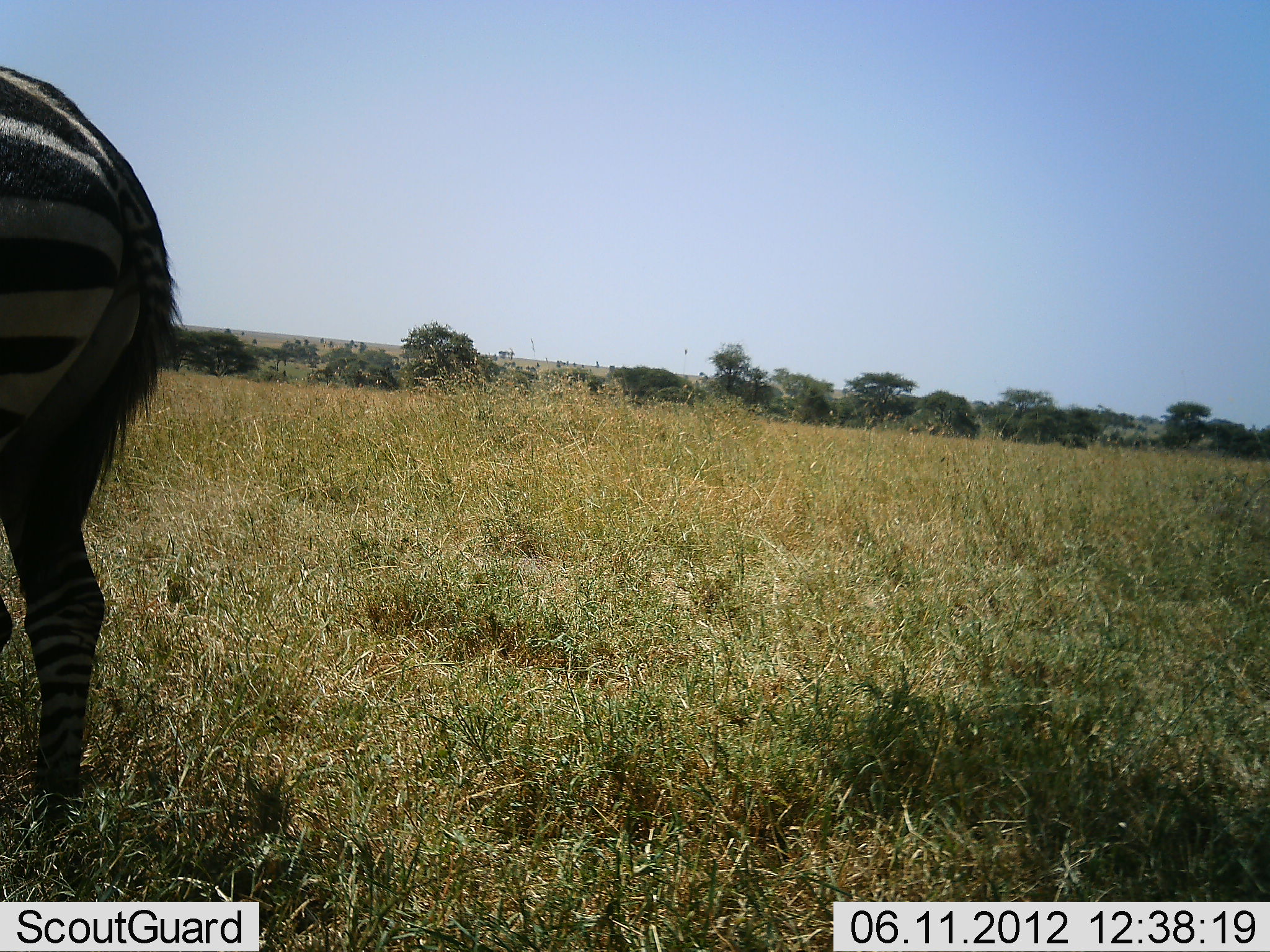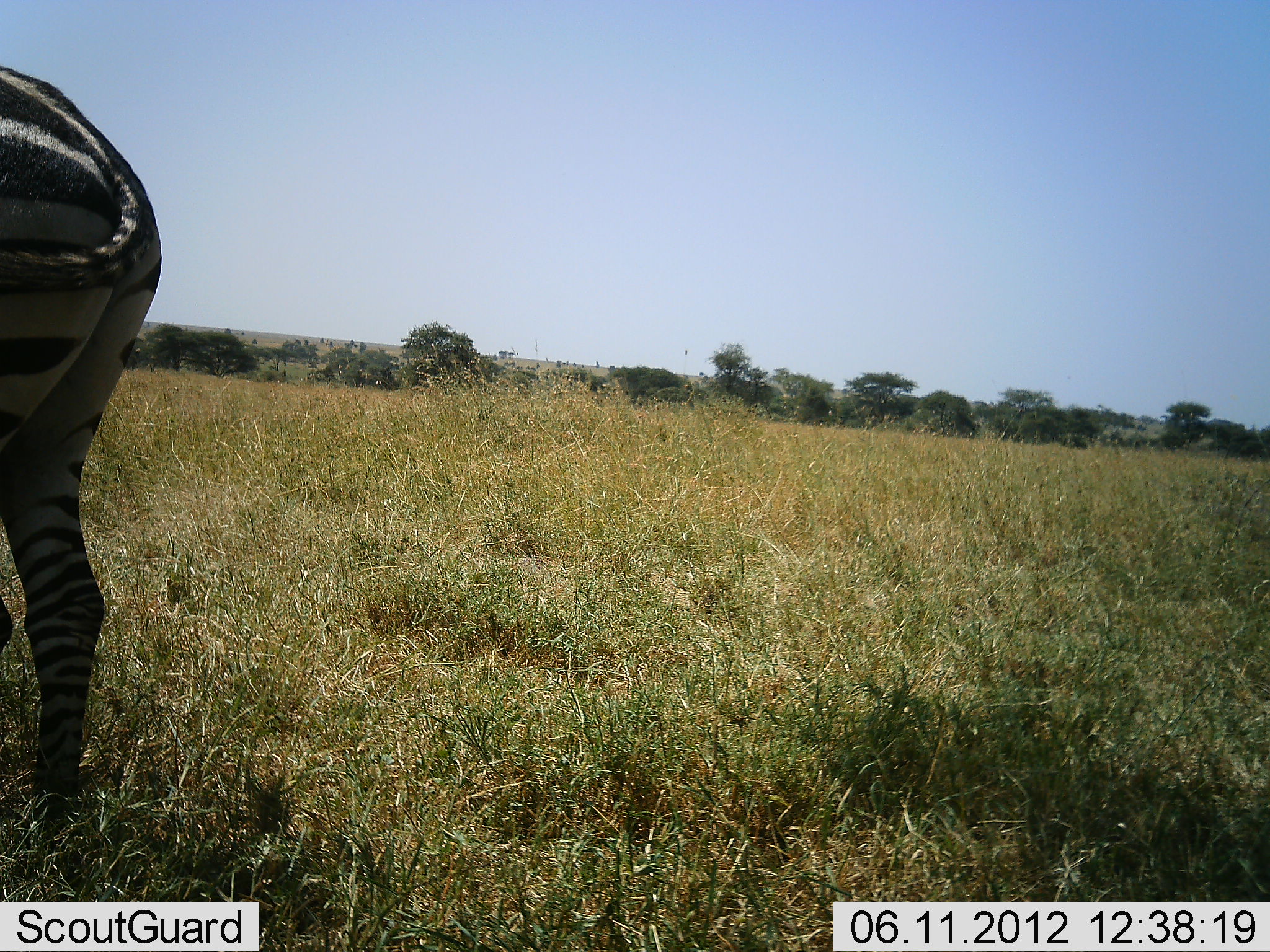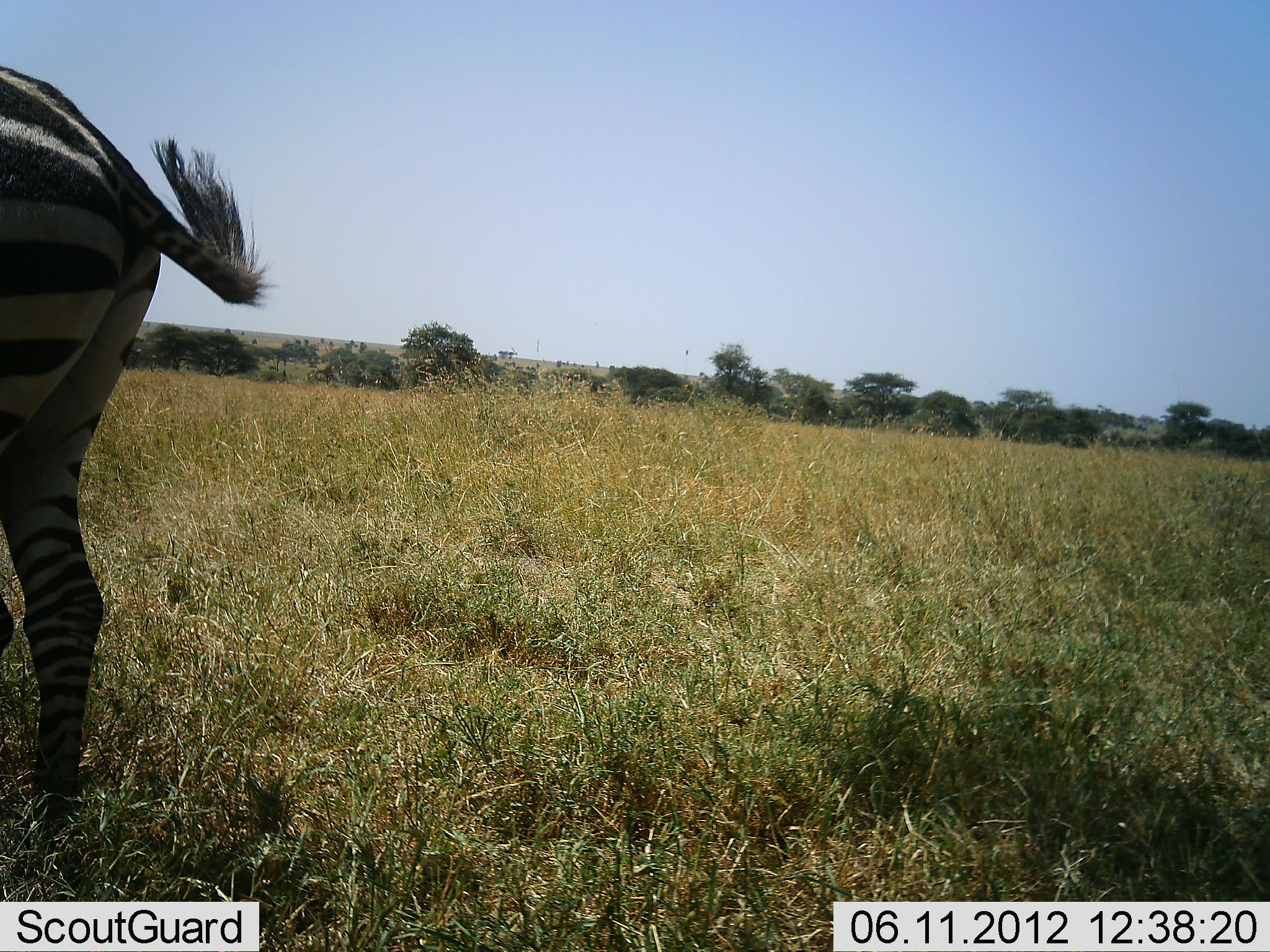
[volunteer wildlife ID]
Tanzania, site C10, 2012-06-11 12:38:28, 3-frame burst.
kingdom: Animalia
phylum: Chordata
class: Mammalia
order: Perissodactyla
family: Equidae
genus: Equus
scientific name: Equus quagga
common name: plains zebra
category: zebra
Zebra (plains zebra) (Equus quagga), count 1. Behavior (volunteer vote fractions): standing 100%, resting 0%, moving 0%, interacting 0%. Young present (vote fraction): 0%. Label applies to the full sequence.